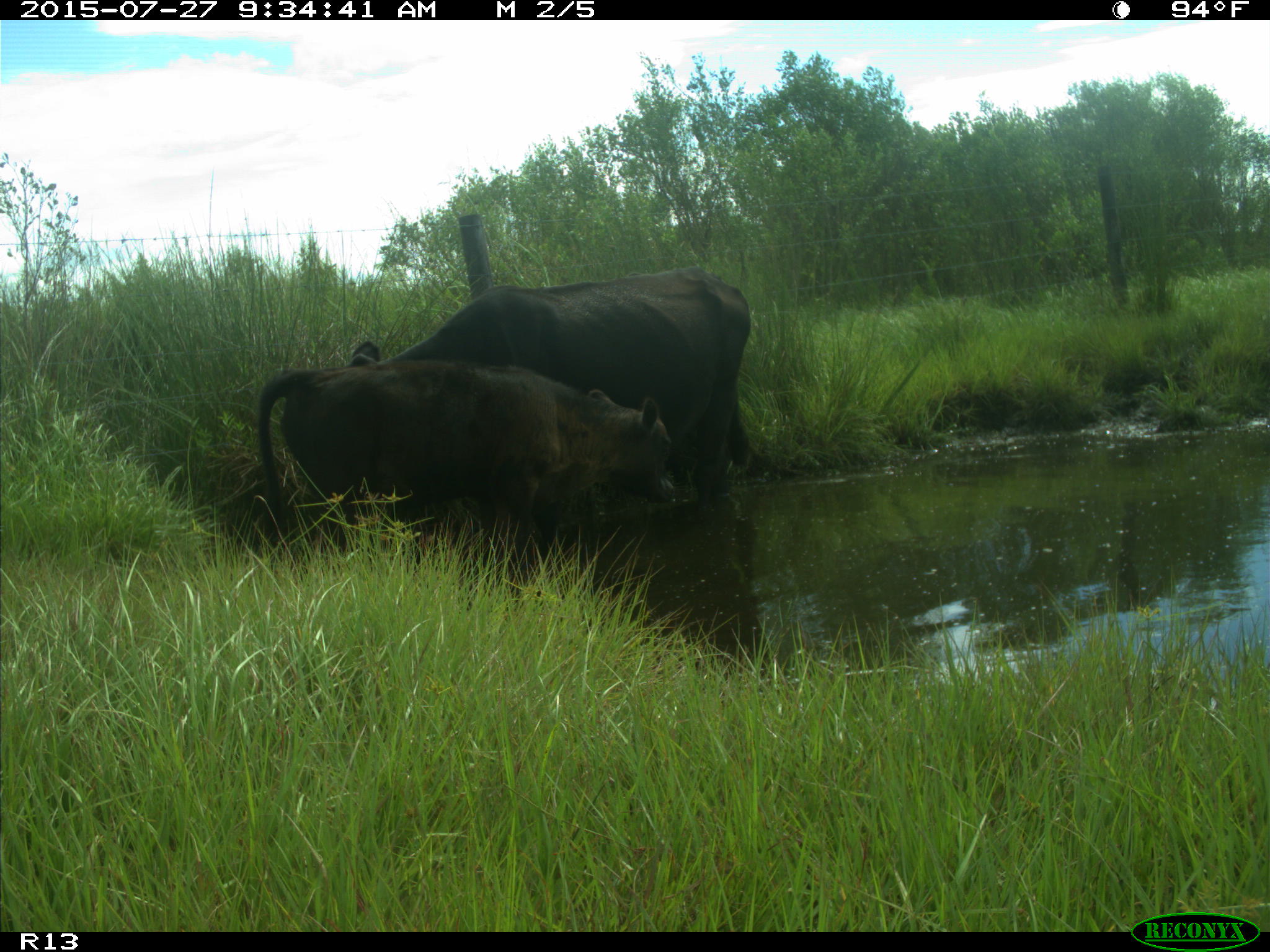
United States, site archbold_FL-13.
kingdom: Animalia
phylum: Chordata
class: Mammalia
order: Artiodactyla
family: Bovidae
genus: Bos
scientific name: Bos taurus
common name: domestic cow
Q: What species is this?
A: Bos taurus (domestic cow).